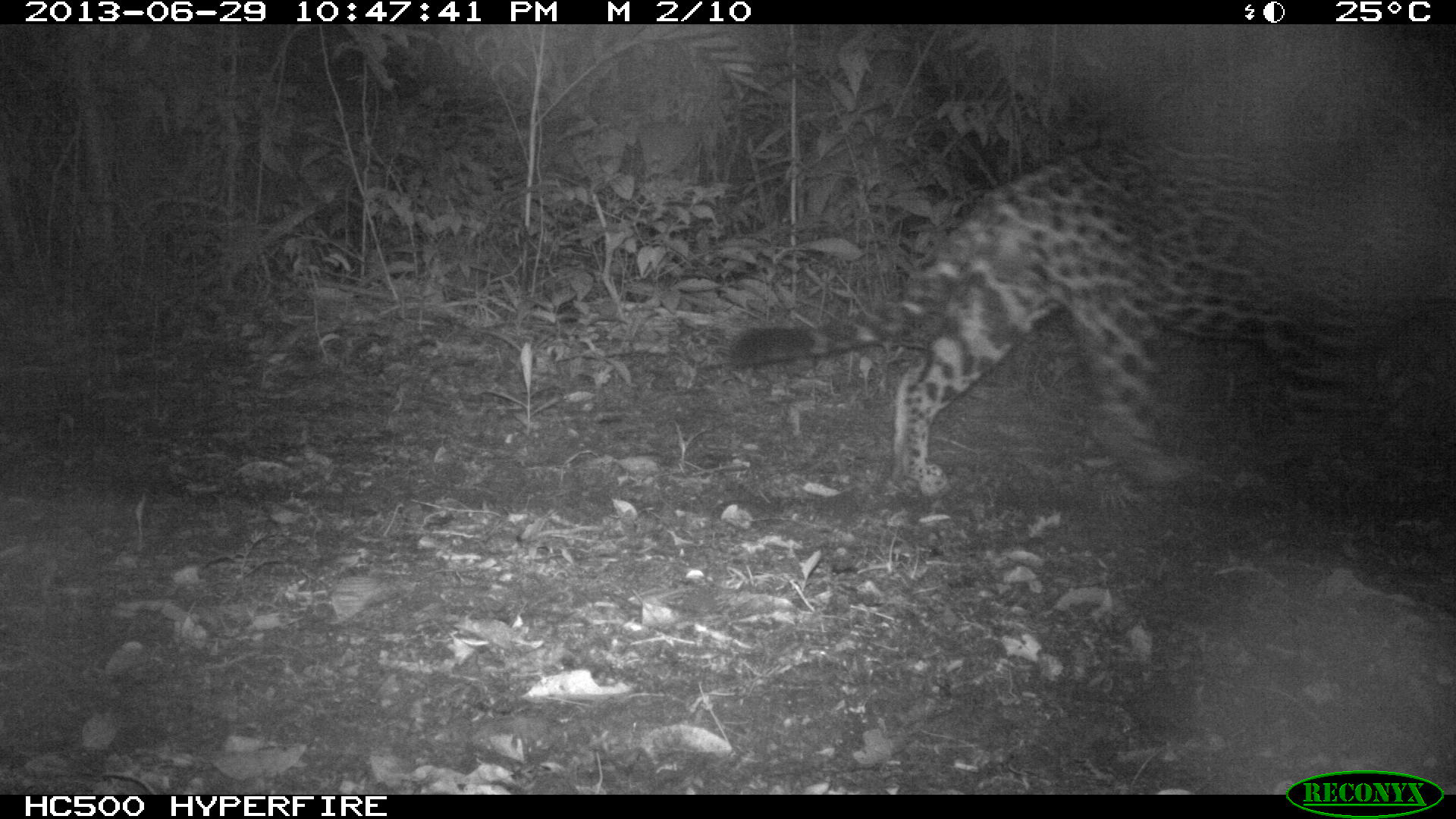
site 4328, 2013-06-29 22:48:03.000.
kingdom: Animalia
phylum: Chordata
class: Mammalia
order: Carnivora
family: Felidae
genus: Panthera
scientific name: Panthera onca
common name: jaguar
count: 1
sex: male